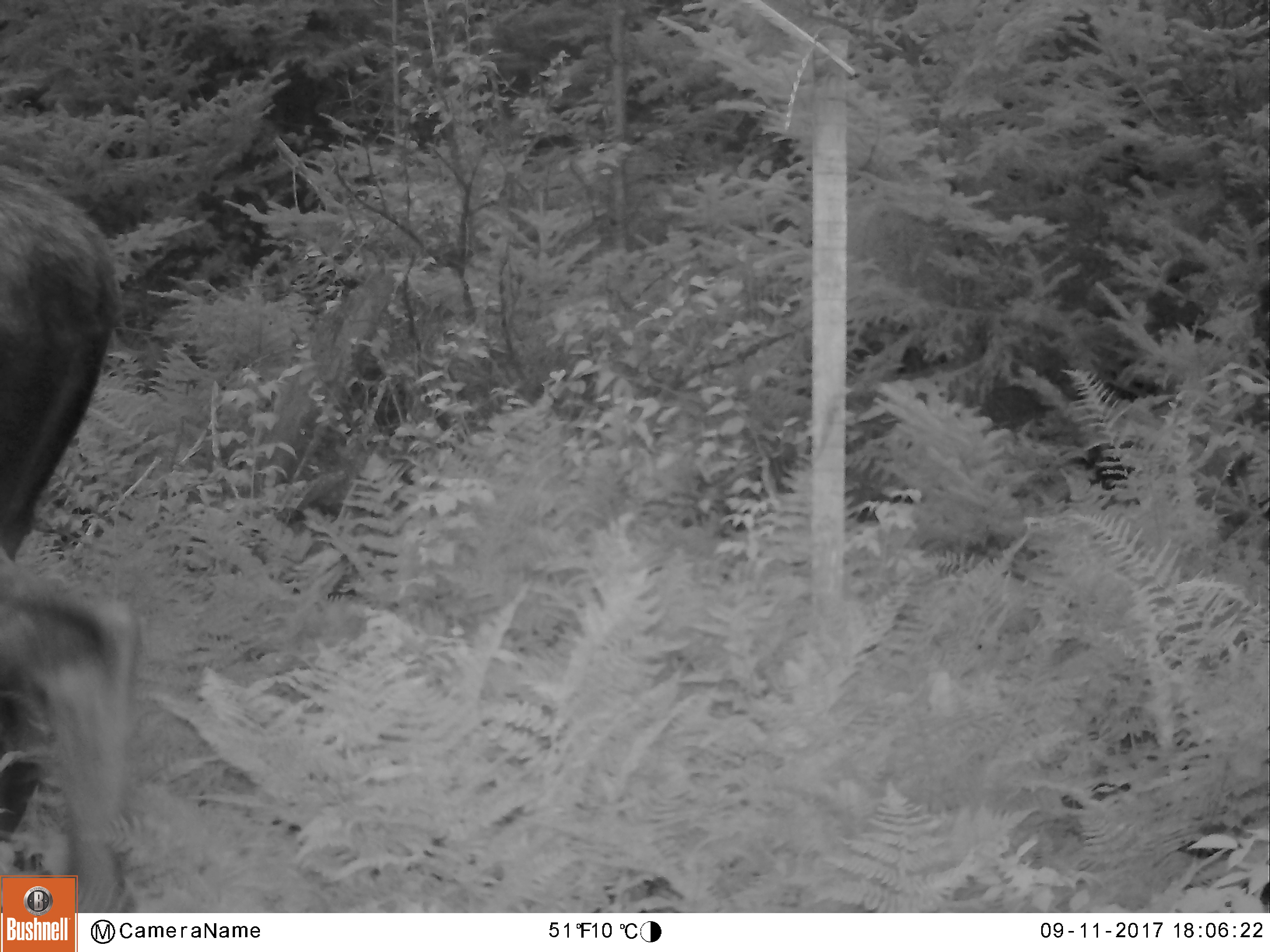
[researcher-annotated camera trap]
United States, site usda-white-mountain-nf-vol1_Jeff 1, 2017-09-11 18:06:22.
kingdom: Animalia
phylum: Chordata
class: Mammalia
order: Artiodactyla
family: Cervidae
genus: Alces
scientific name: Alces alces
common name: moose